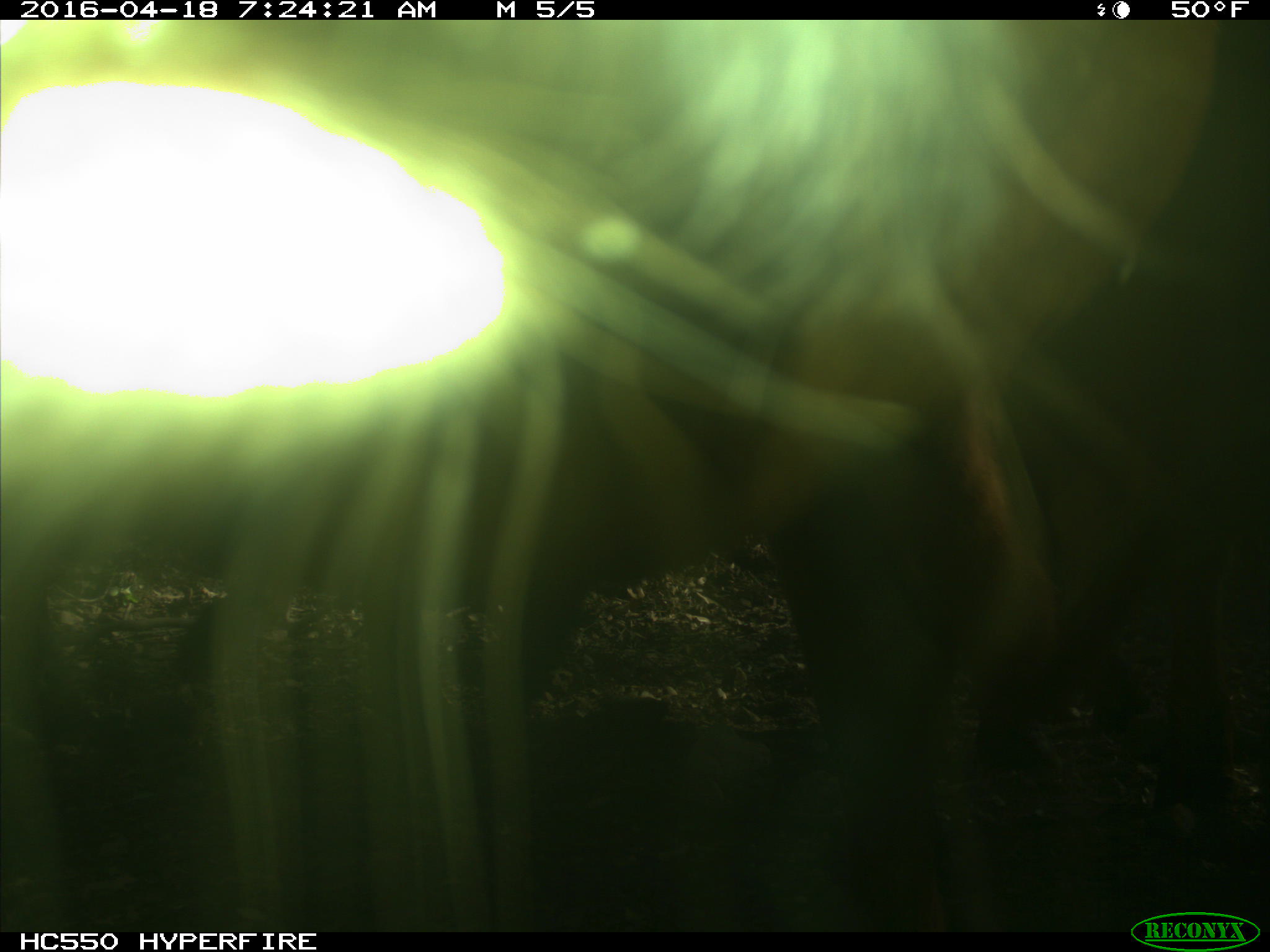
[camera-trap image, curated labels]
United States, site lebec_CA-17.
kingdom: Animalia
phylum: Chordata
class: Mammalia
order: Artiodactyla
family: Bovidae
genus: Bos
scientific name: Bos taurus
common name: domestic cow